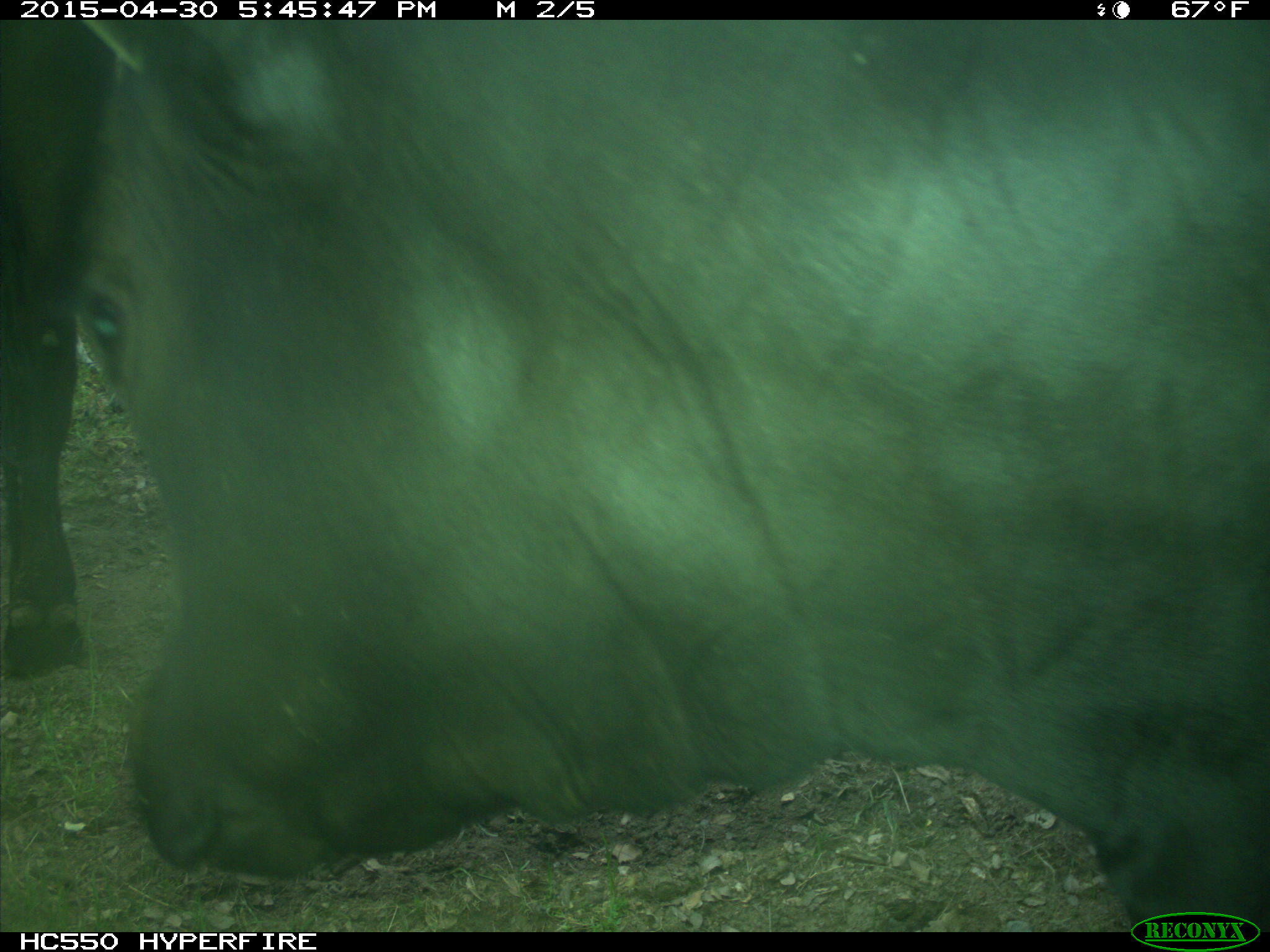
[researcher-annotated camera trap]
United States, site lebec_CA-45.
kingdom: Animalia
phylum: Chordata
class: Mammalia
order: Artiodactyla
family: Bovidae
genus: Bos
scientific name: Bos taurus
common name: domestic cow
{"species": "Bos taurus (domestic cow)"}